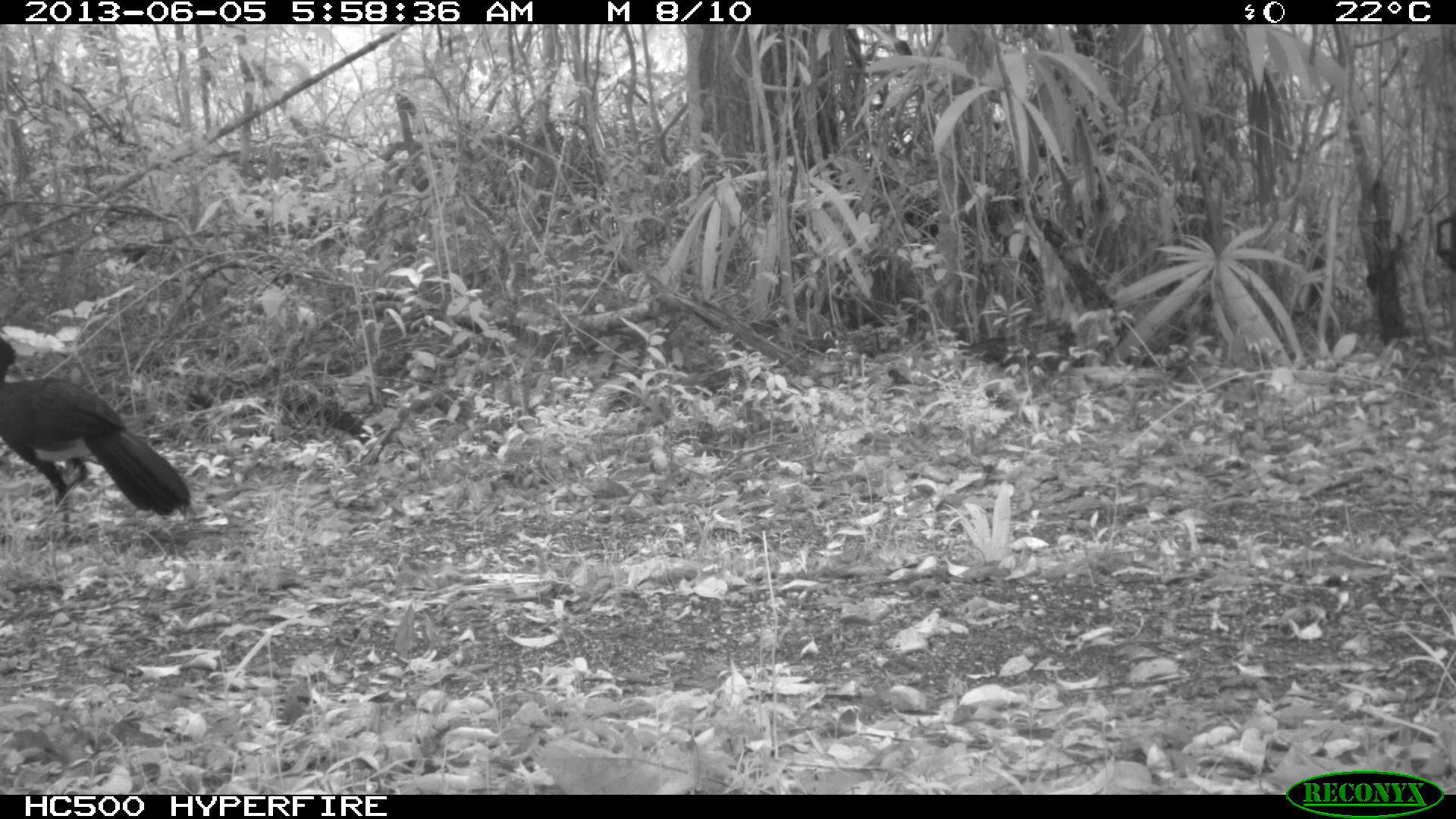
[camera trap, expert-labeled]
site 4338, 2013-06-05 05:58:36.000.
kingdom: Animalia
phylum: Chordata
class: Aves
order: Galliformes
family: Cracidae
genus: Crax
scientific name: Crax rubra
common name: great curassow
Crax rubra (great curassow), count 1, sex male.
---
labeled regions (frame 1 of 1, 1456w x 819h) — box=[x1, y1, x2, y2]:
crax rubra: box=[0, 340, 195, 546]